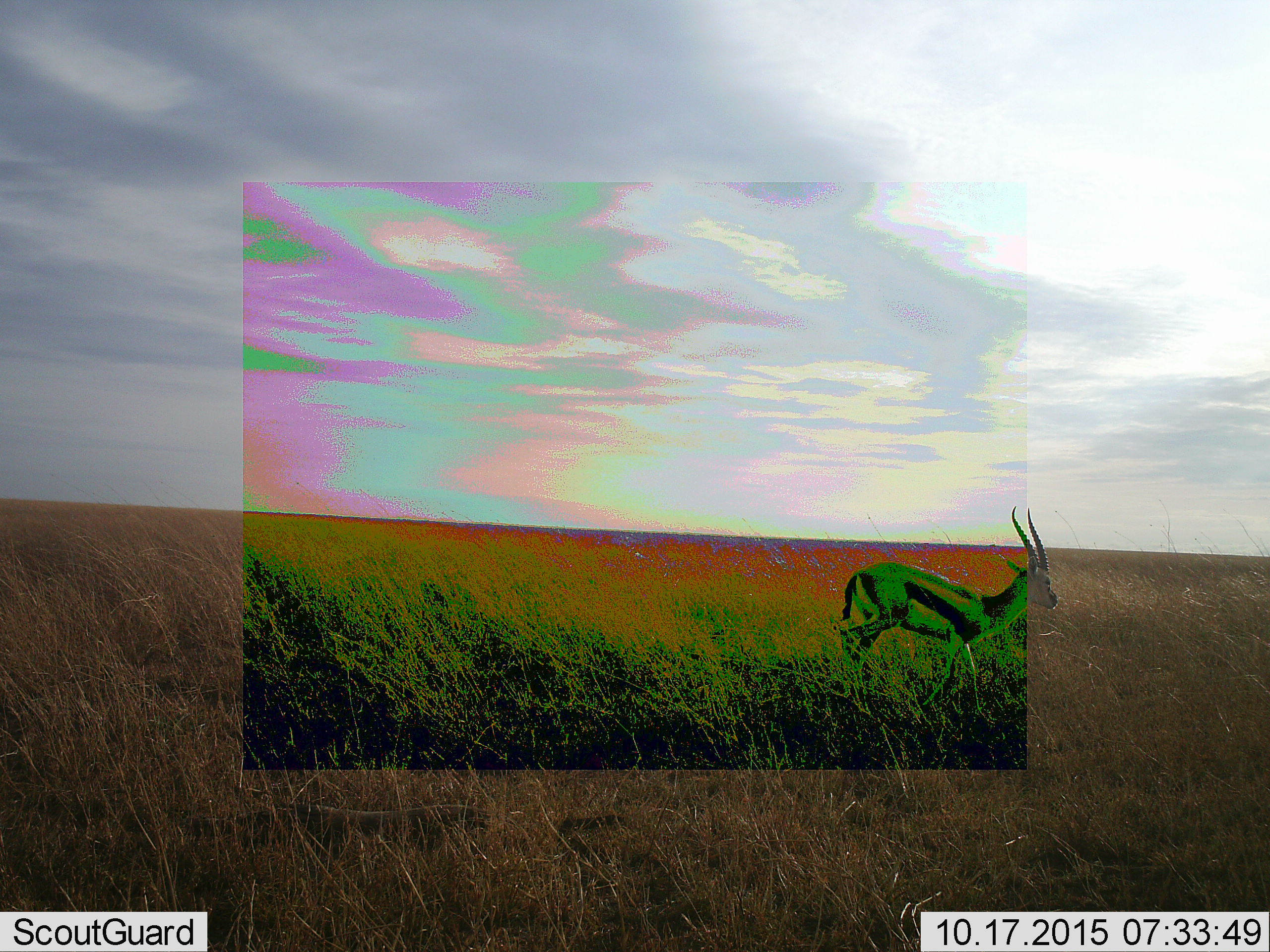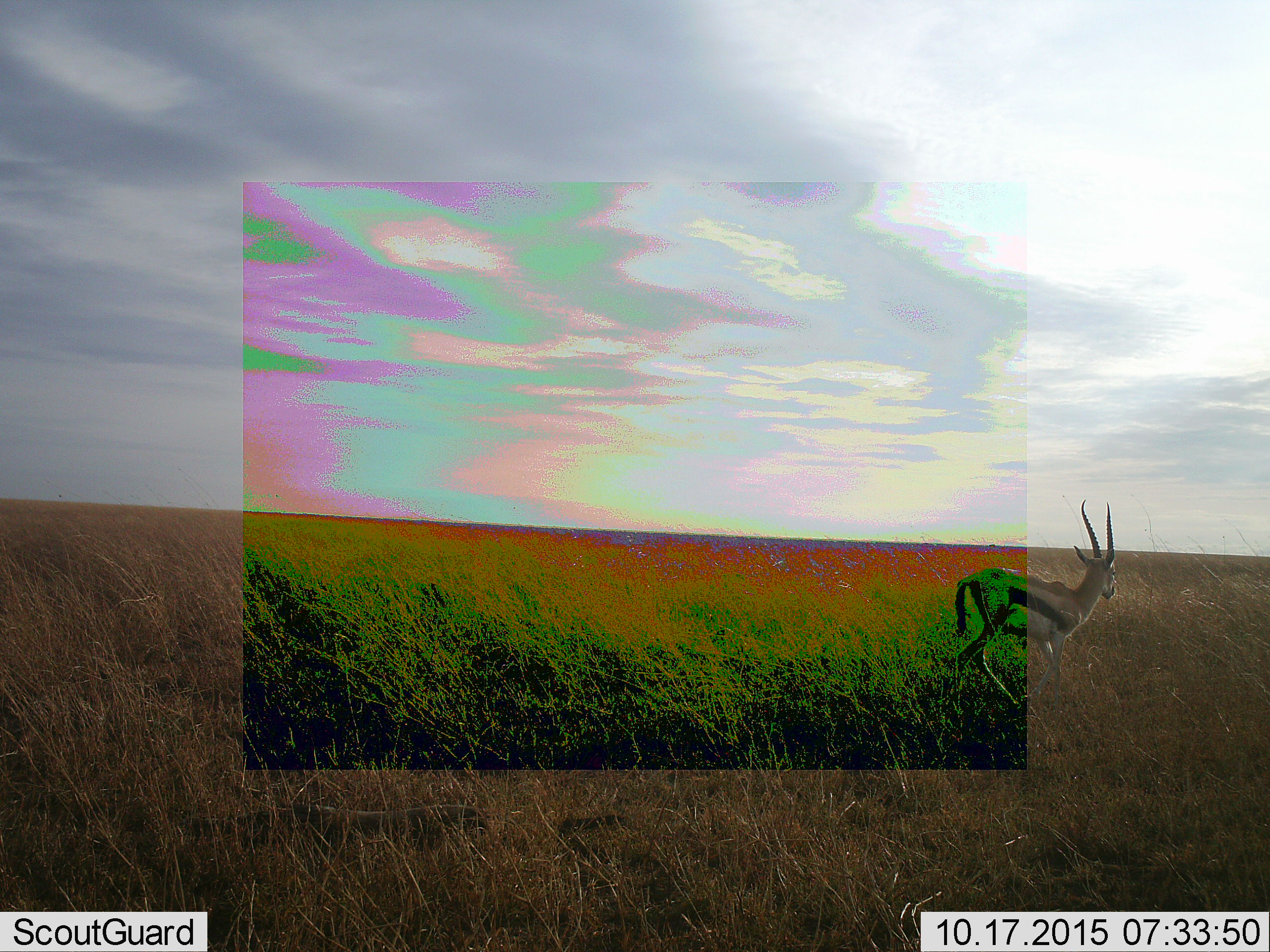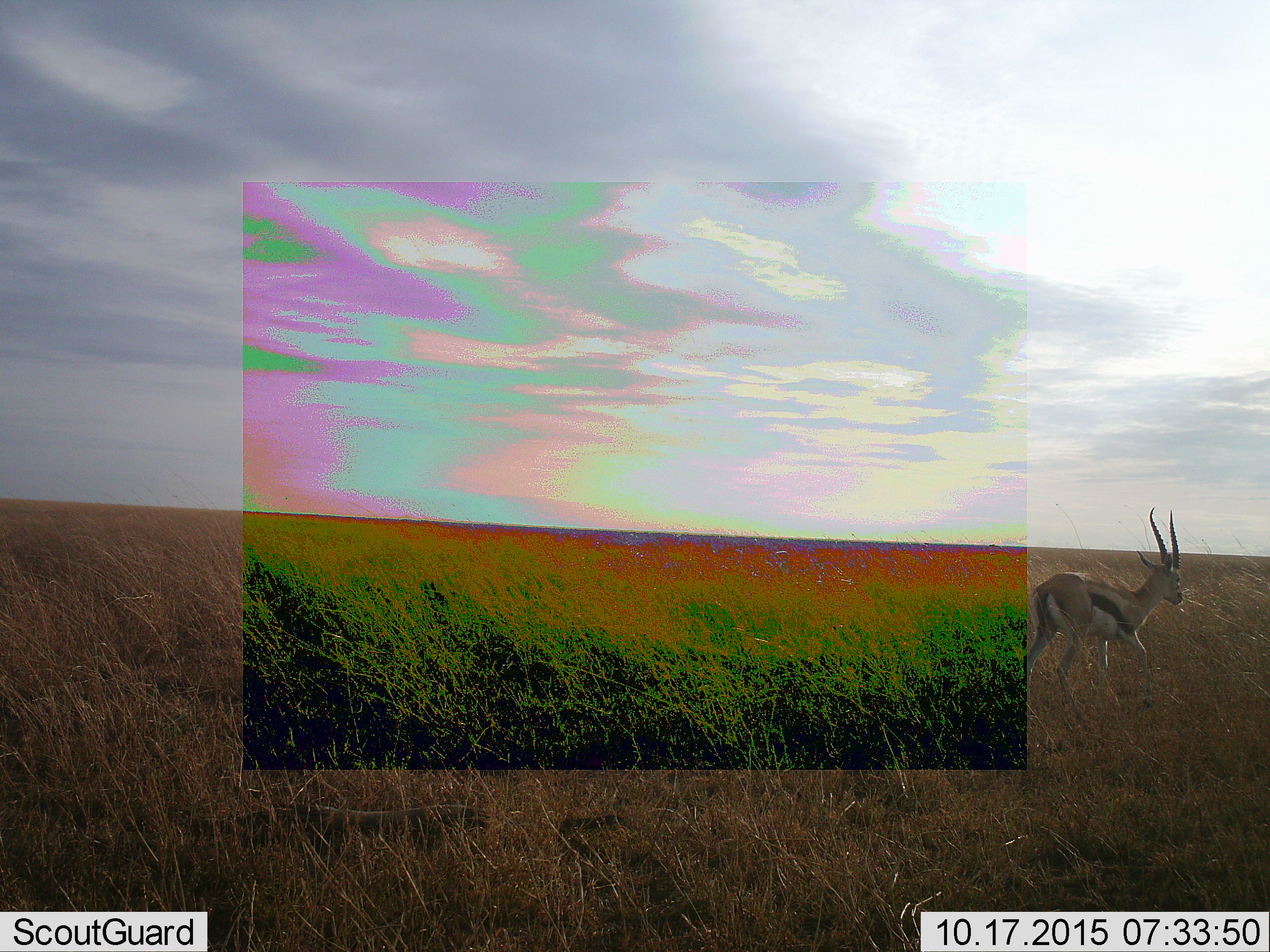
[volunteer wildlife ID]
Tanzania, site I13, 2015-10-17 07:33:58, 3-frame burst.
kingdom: Animalia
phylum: Chordata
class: Mammalia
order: Artiodactyla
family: Bovidae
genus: Eudorcas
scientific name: Eudorcas thomsonii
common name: thomson's gazelle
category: gazellethomsons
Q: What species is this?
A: Gazellethomsons (thomson's gazelle) (Eudorcas thomsonii).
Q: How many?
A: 1.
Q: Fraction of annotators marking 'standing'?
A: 0%.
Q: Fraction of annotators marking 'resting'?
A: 0%.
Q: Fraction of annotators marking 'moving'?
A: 100%.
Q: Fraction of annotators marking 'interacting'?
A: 0%.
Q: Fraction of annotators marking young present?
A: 0%.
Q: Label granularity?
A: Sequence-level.